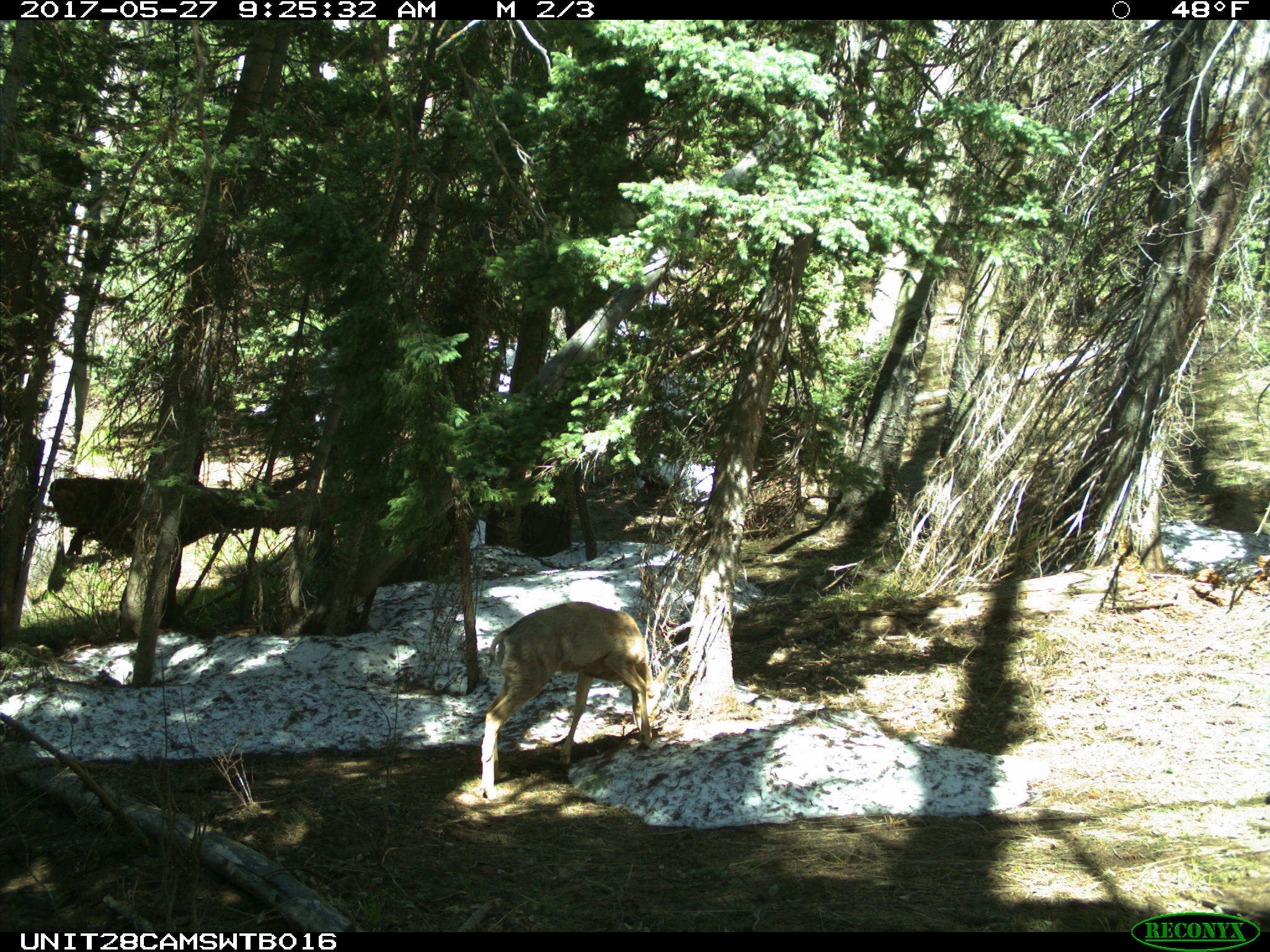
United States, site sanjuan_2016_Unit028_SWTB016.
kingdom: Animalia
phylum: Chordata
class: Mammalia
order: Artiodactyla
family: Cervidae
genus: Odocoileus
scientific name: Odocoileus hemionus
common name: mule deer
Odocoileus hemionus (mule deer).